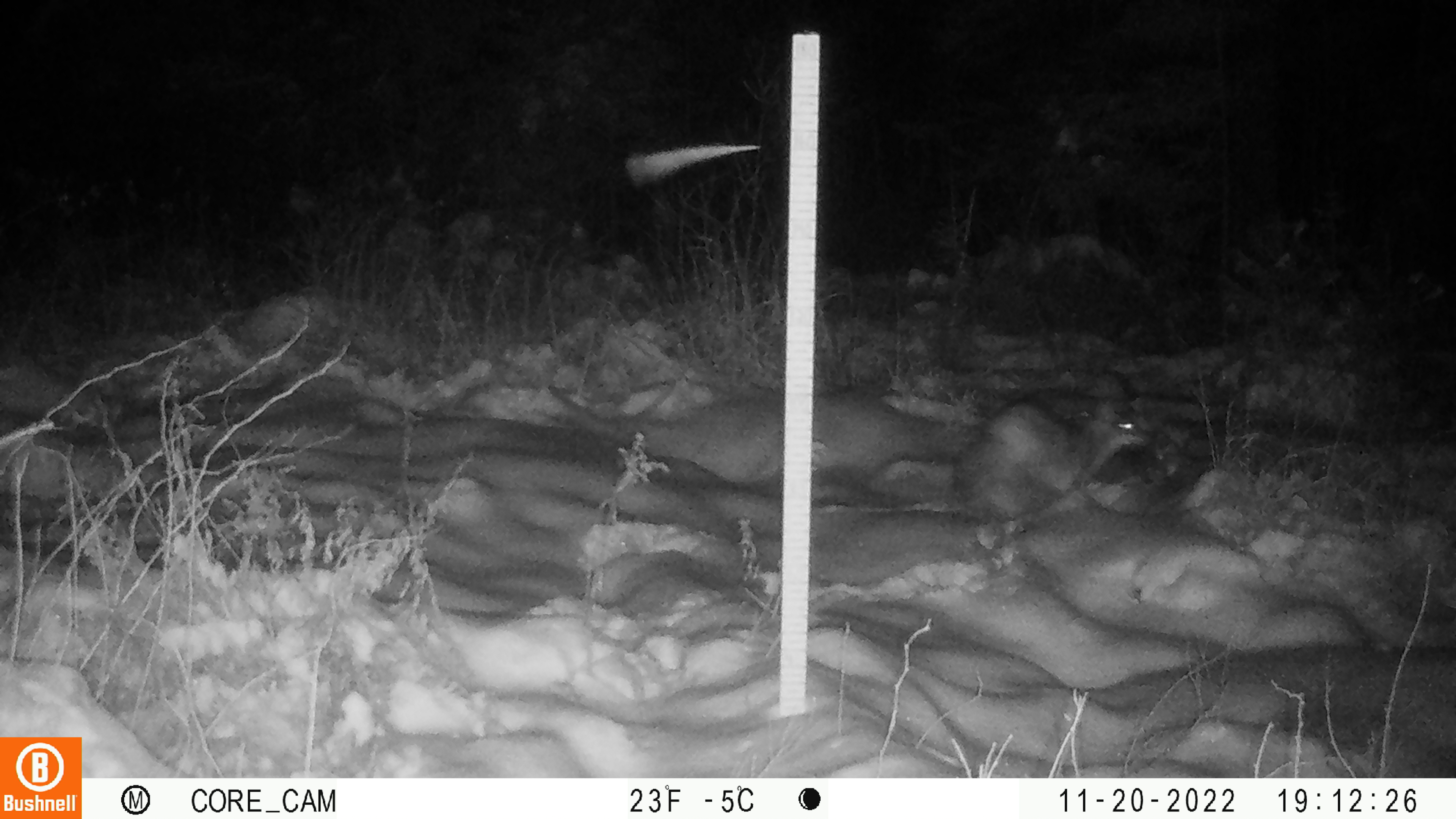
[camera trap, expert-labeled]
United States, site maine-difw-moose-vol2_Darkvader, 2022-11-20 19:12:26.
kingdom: Animalia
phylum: Chordata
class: Mammalia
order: Lagomorpha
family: Leporidae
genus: Lepus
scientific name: Lepus americanus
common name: snowshoe hare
Snowshoe hare (Lepus americanus).